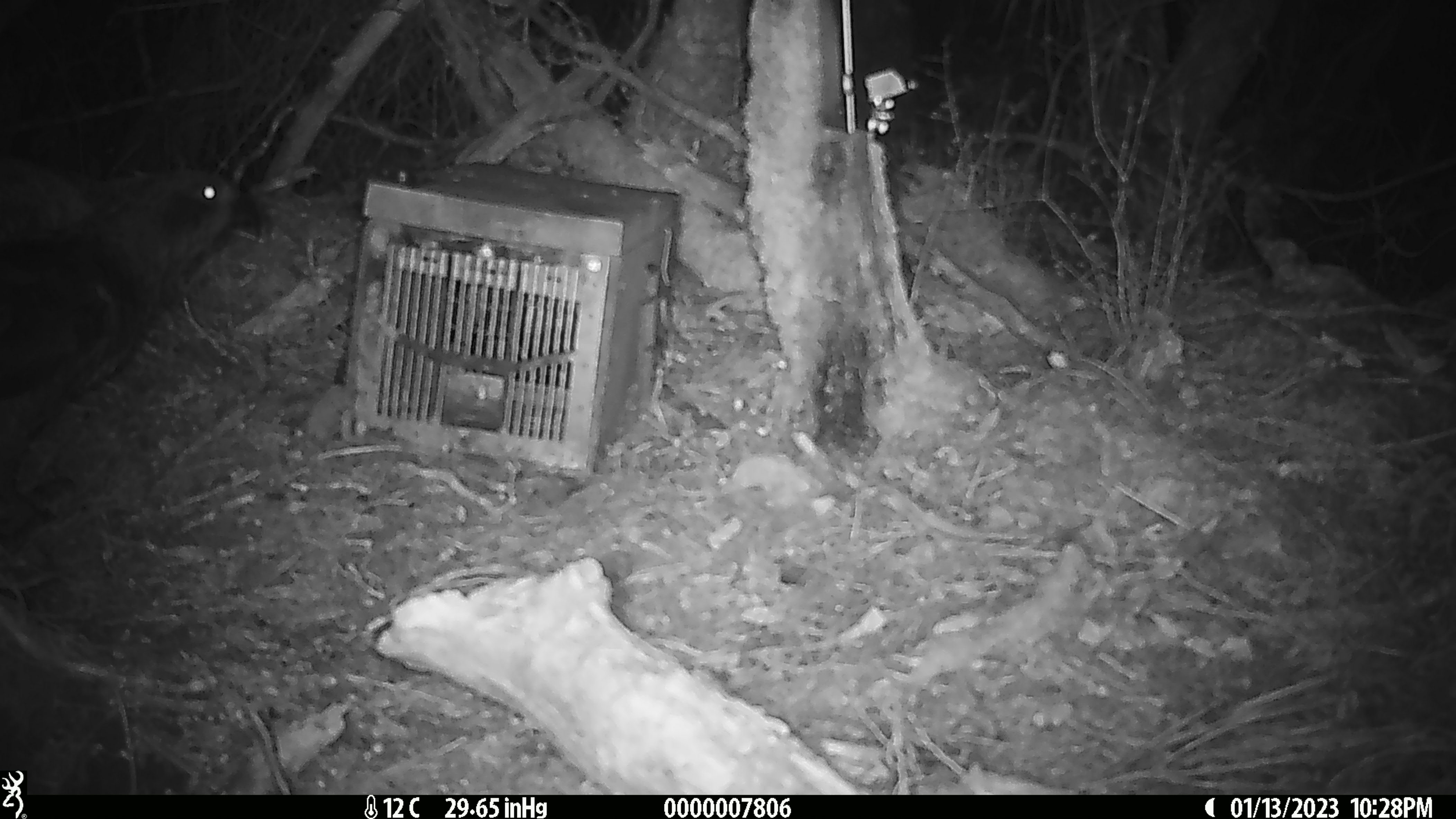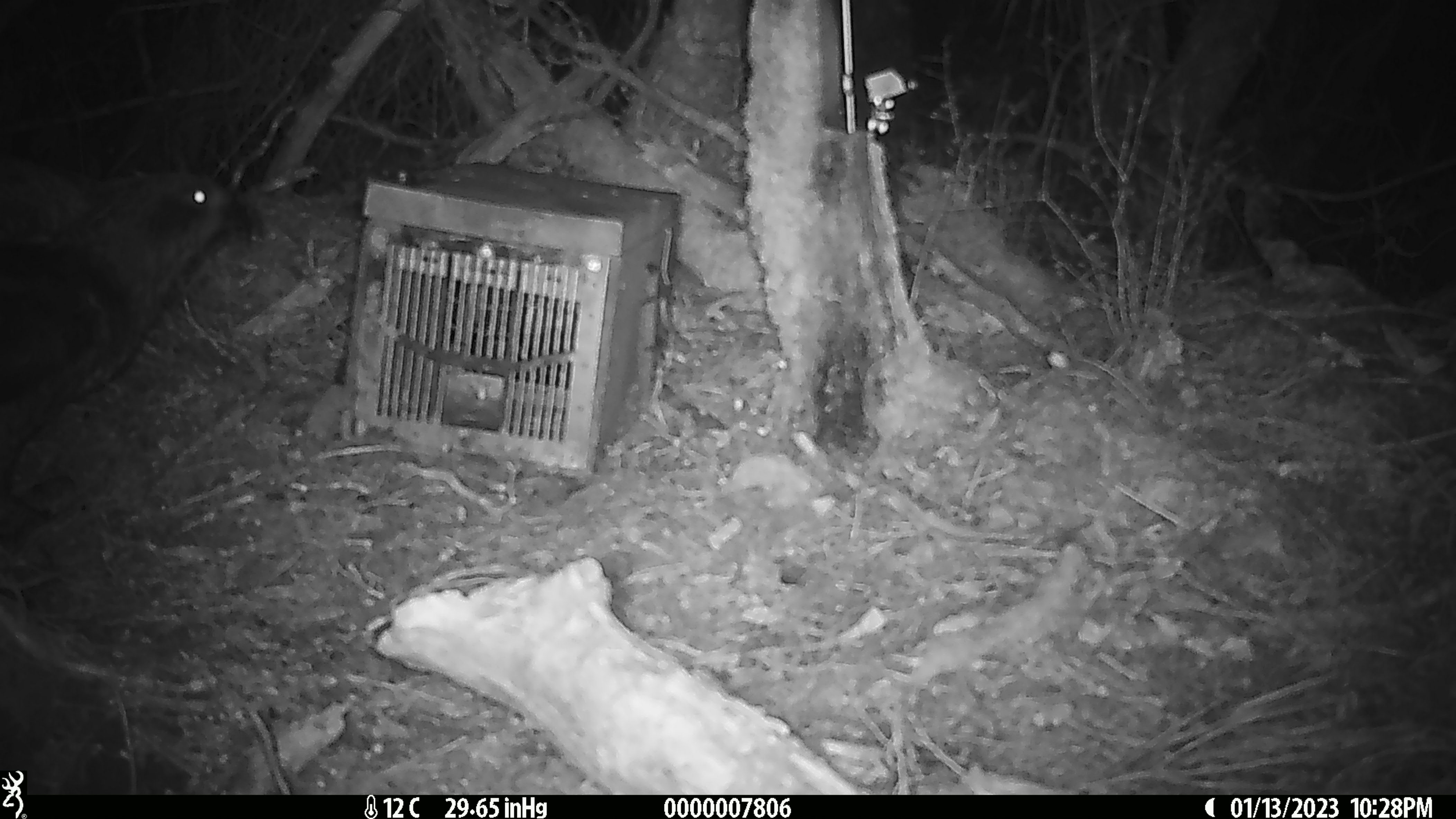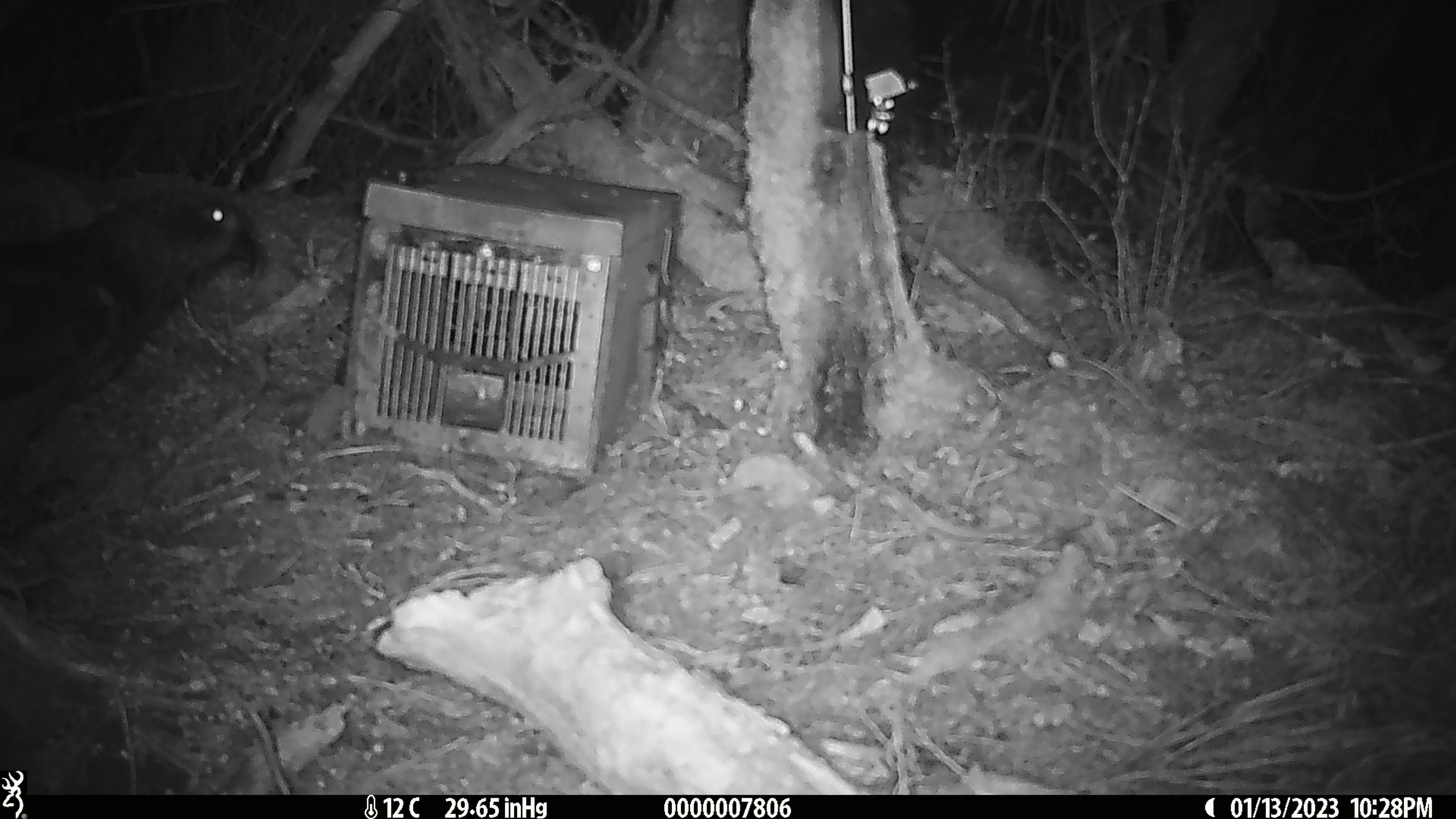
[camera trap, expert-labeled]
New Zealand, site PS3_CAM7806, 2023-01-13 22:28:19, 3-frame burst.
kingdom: Animalia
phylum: Chordata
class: Aves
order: Psittaciformes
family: Strigopidae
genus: Nestor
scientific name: Nestor notabilis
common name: kea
Kea (Nestor notabilis).